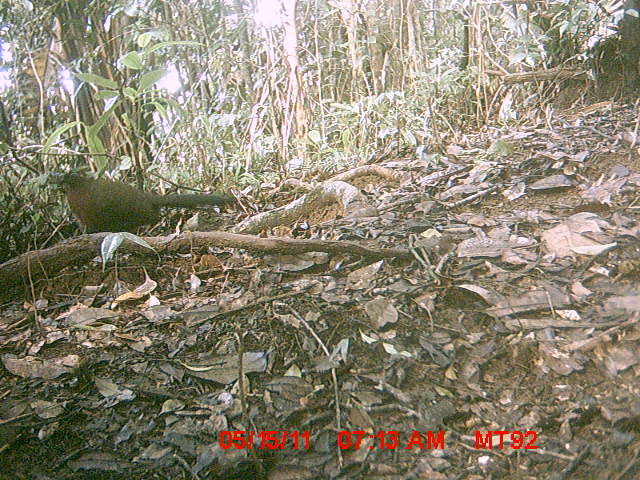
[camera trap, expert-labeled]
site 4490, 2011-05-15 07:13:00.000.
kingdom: Animalia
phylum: Chordata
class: Aves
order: Cuculiformes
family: Cuculidae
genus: Coua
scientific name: Coua serriana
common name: red-breasted coua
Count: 1.